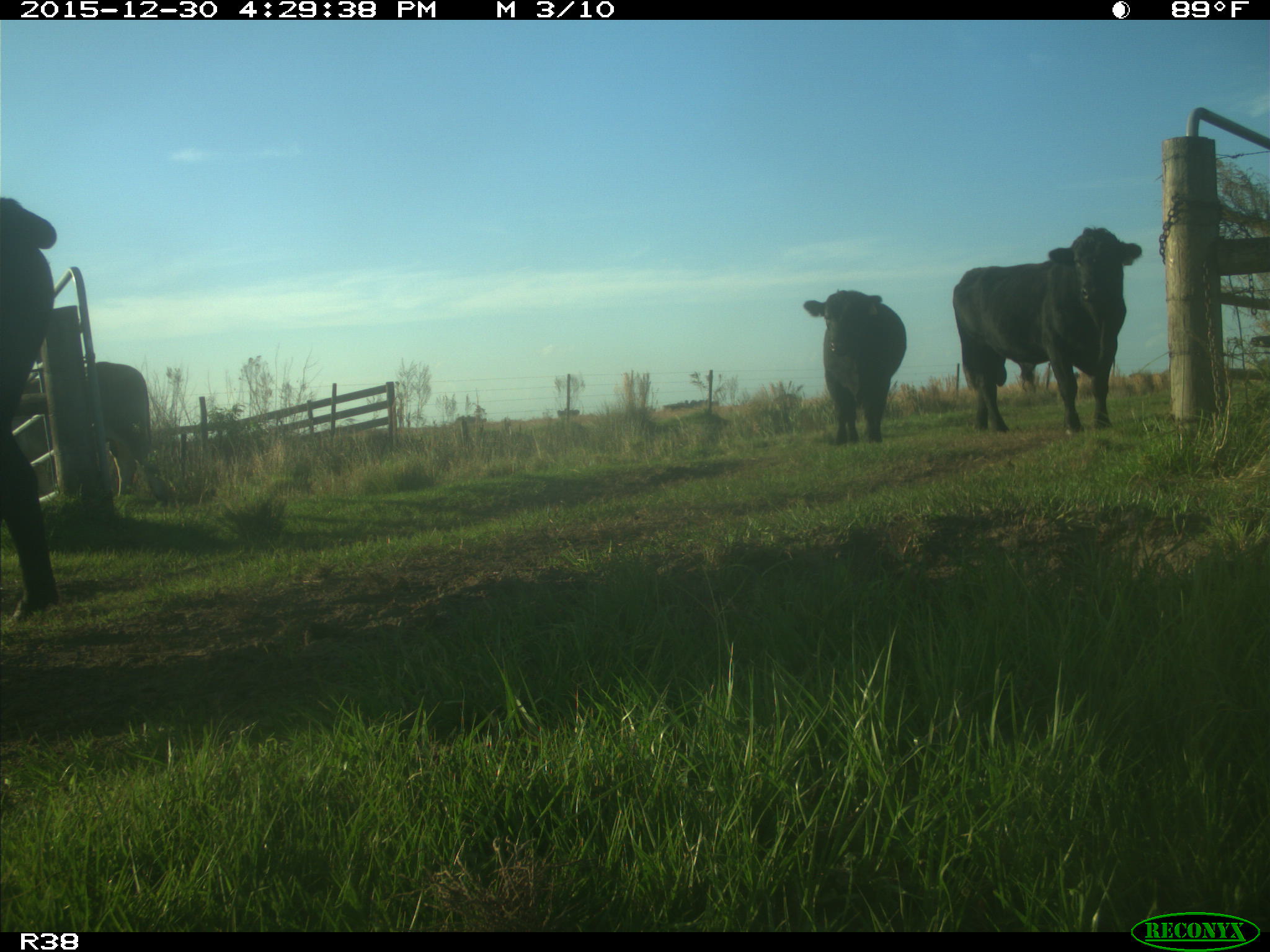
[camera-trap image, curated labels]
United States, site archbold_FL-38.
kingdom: Animalia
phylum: Chordata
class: Mammalia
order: Artiodactyla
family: Bovidae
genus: Bos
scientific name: Bos taurus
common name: domestic cow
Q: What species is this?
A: Bos taurus (domestic cow).